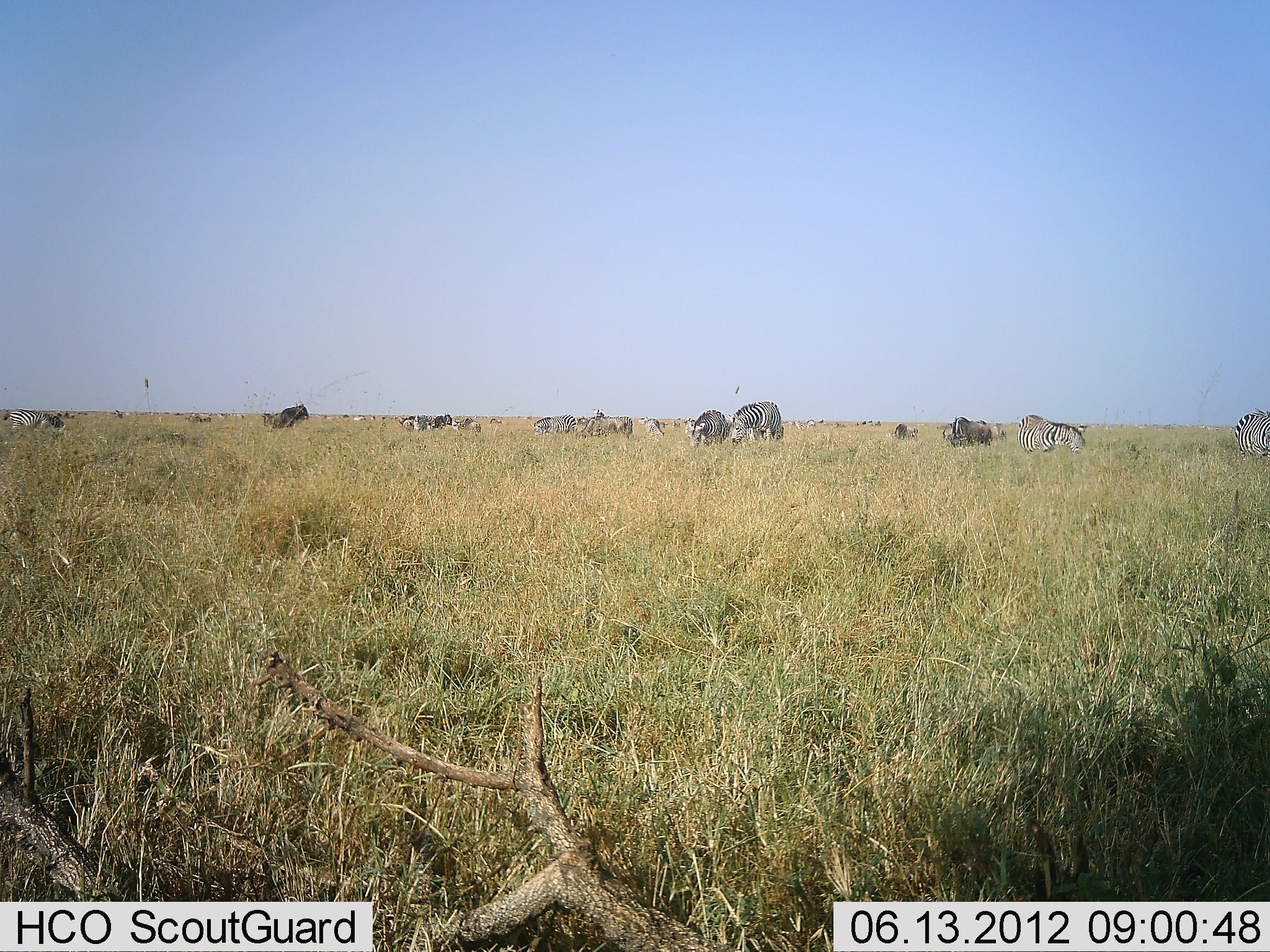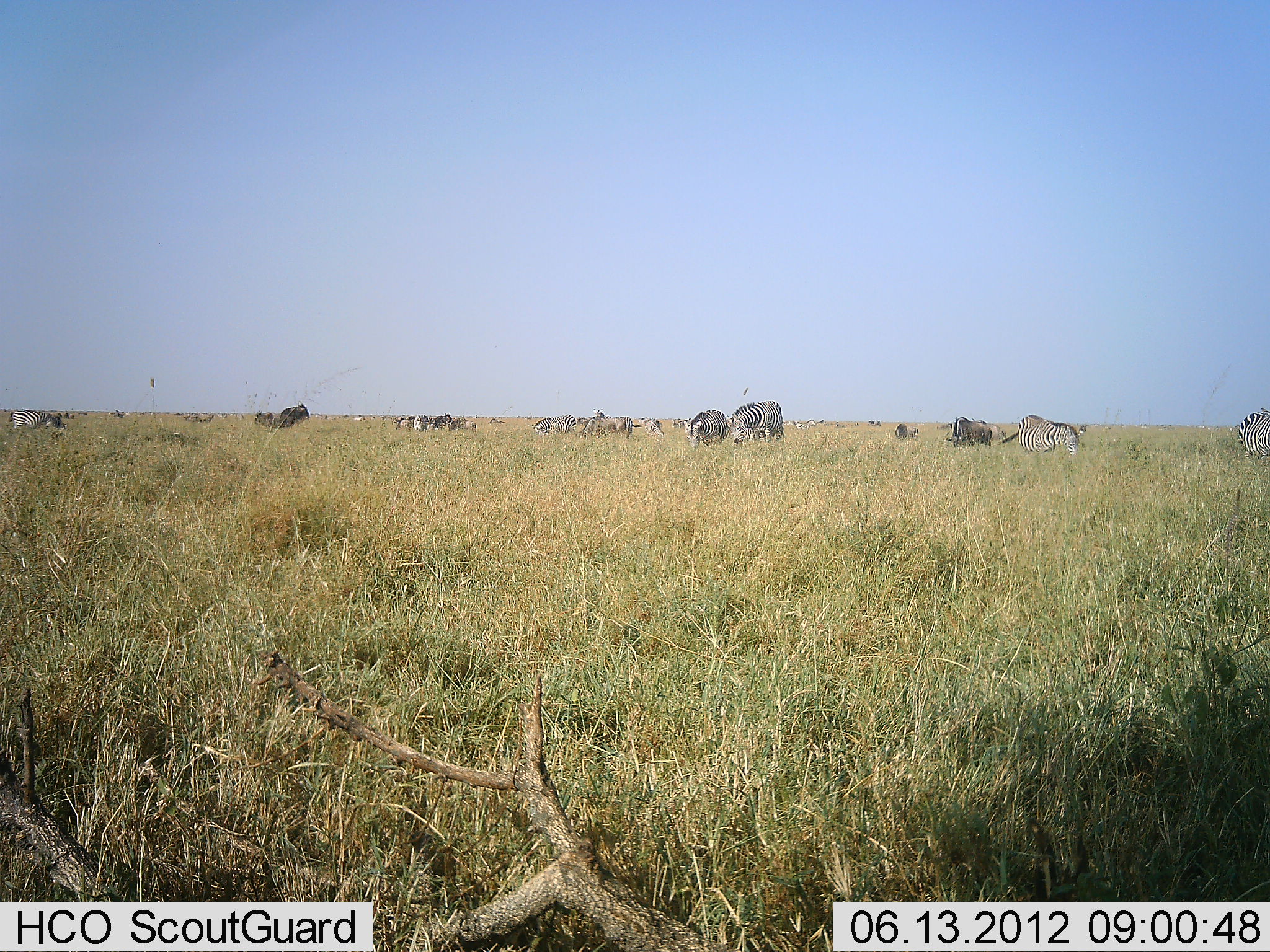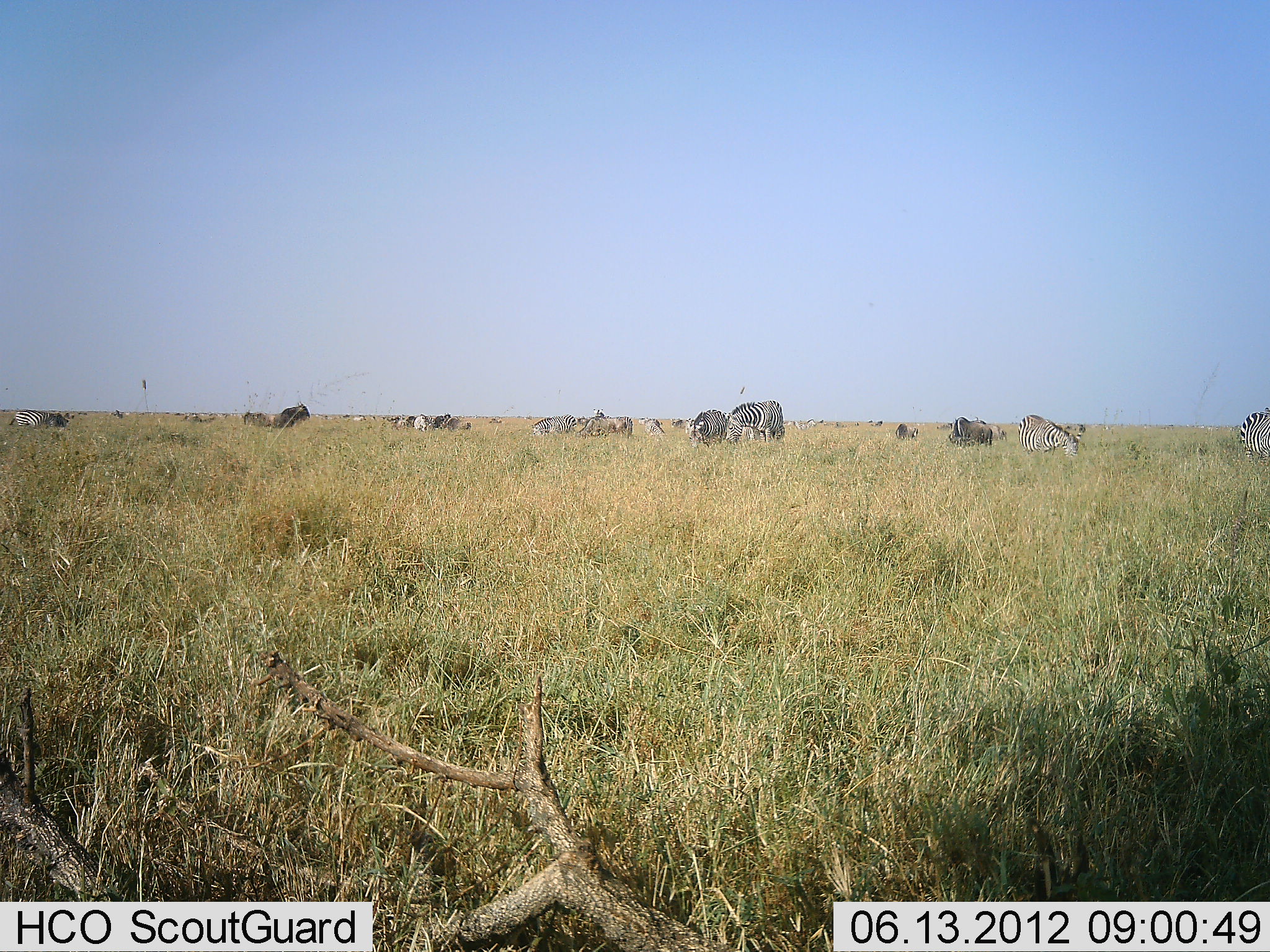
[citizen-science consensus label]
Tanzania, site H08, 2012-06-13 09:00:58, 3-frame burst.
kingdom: Animalia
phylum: Chordata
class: Mammalia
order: Artiodactyla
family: Bovidae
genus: Connochaetes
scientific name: Connochaetes taurinus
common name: blue wildebeest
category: wildebeest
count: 5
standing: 80%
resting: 0%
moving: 30%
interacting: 0%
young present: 0%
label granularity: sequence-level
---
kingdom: Animalia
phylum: Chordata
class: Mammalia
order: Perissodactyla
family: Equidae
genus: Equus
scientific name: Equus quagga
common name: plains zebra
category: zebra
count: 11-50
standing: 53%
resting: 0%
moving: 18%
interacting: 0%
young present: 0%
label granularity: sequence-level